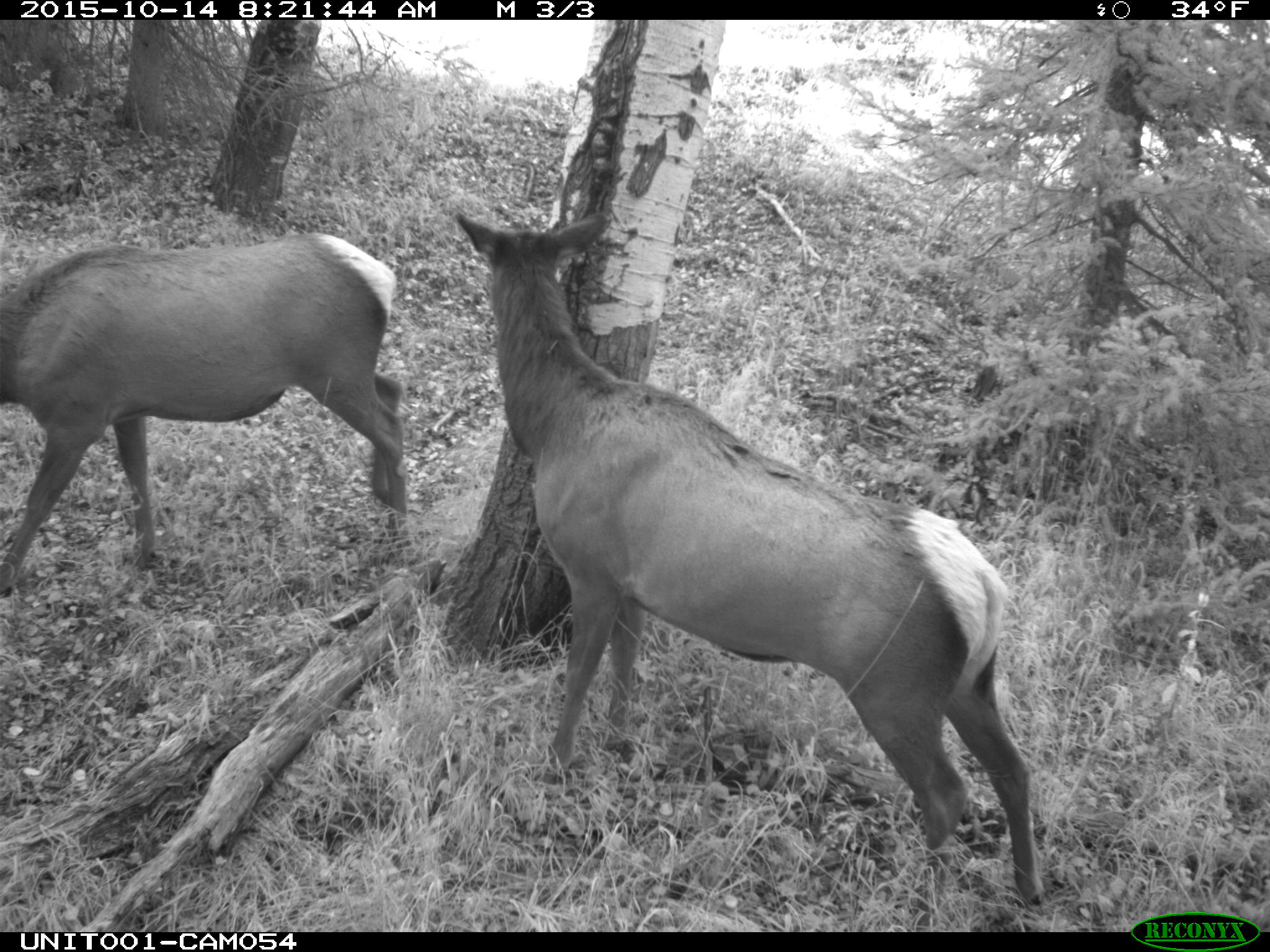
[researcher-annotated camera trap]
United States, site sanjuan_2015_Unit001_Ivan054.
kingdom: Animalia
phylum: Chordata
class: Mammalia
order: Artiodactyla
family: Cervidae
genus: Cervus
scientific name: Cervus elaphus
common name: red deer